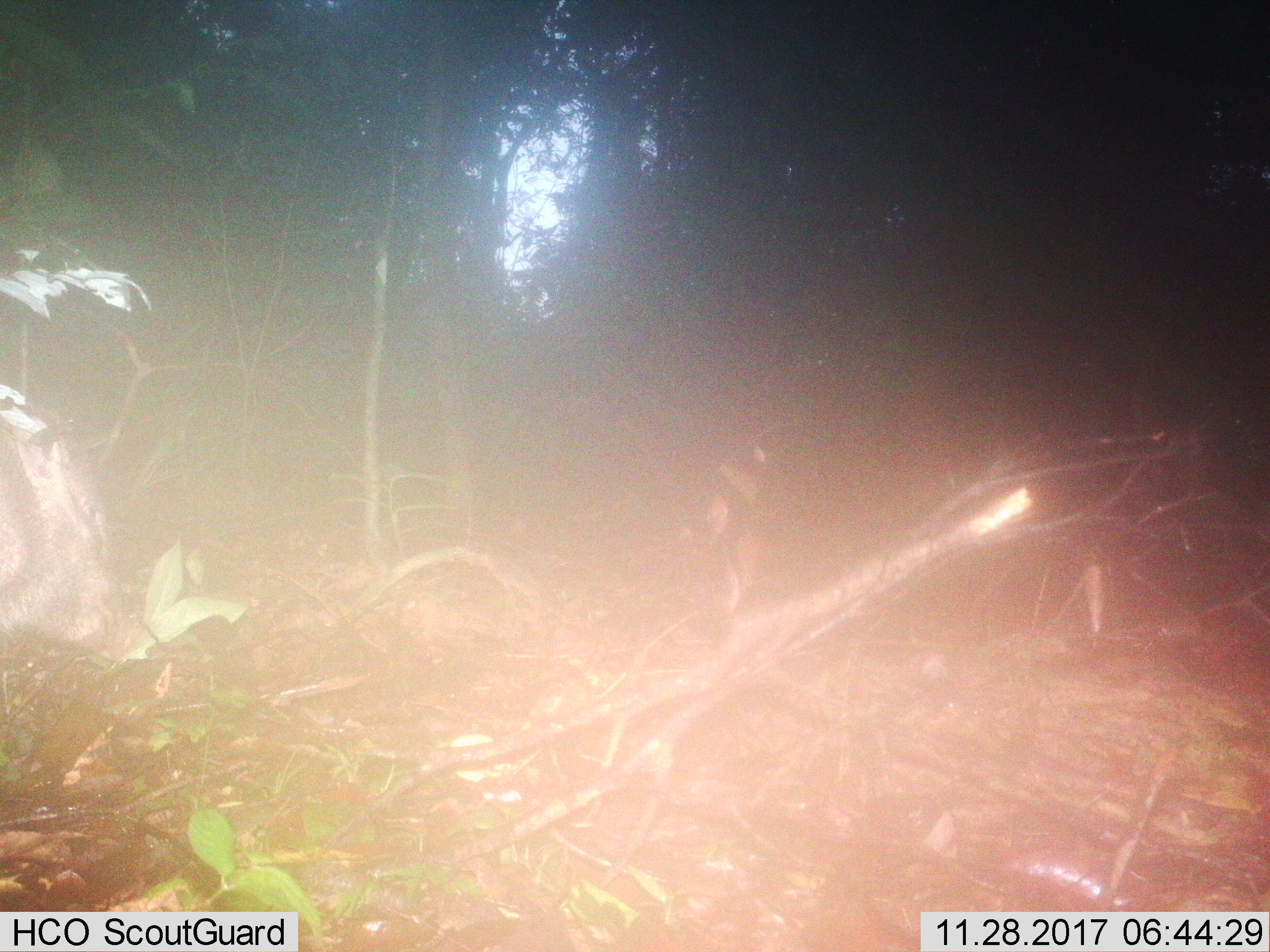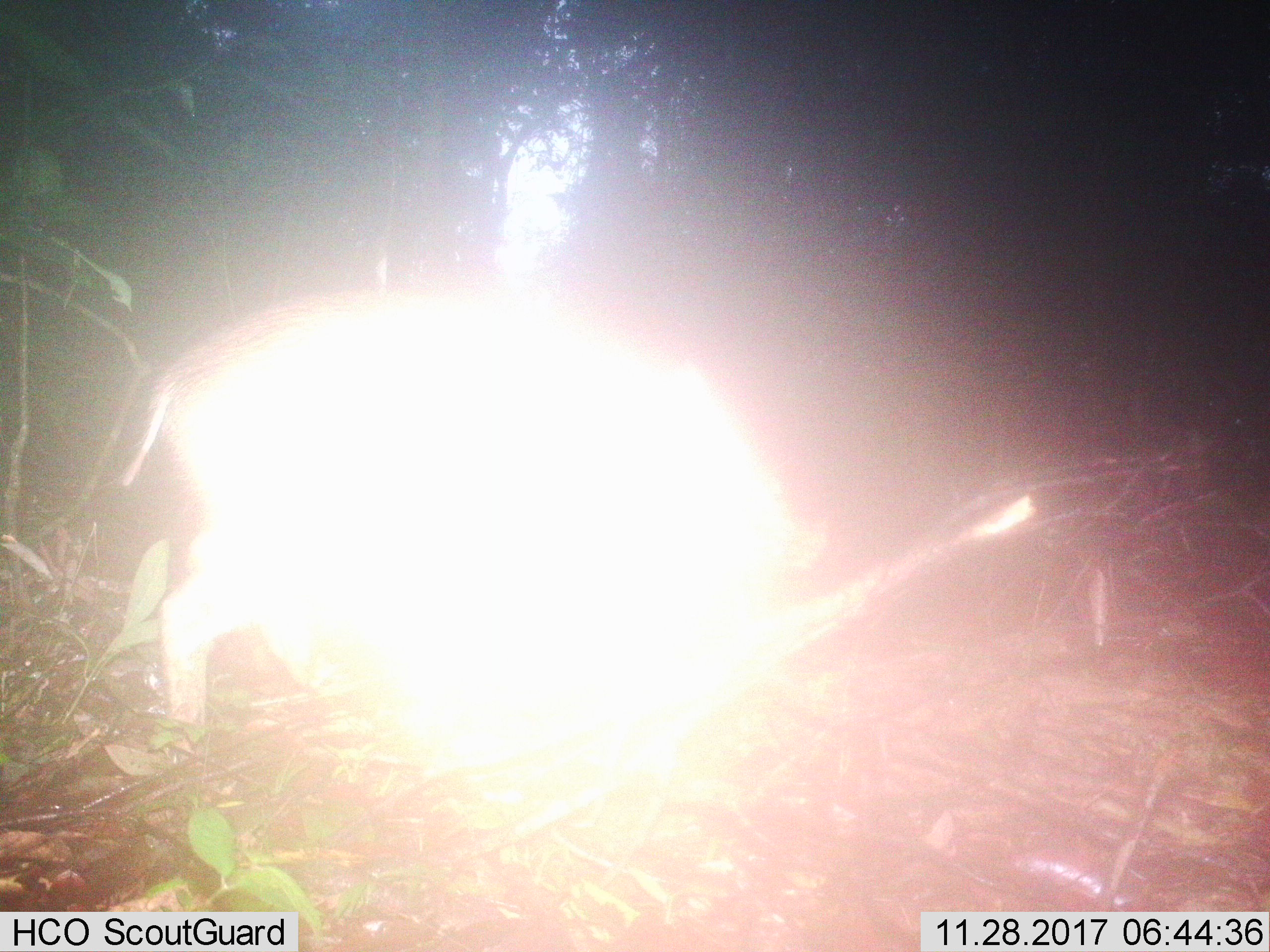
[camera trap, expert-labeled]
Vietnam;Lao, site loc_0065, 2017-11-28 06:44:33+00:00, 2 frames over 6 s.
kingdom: Animalia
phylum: Chordata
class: Mammalia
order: Artiodactyla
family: Suidae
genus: Sus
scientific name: Sus scrofa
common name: eurasian wild pig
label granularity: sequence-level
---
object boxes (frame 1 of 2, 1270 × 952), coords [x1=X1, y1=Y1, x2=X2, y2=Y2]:
eurasian wild pig: [x1=0, y1=397, x2=142, y2=662]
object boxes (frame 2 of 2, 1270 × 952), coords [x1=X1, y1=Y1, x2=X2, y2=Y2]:
eurasian wild pig: [x1=121, y1=285, x2=825, y2=753]